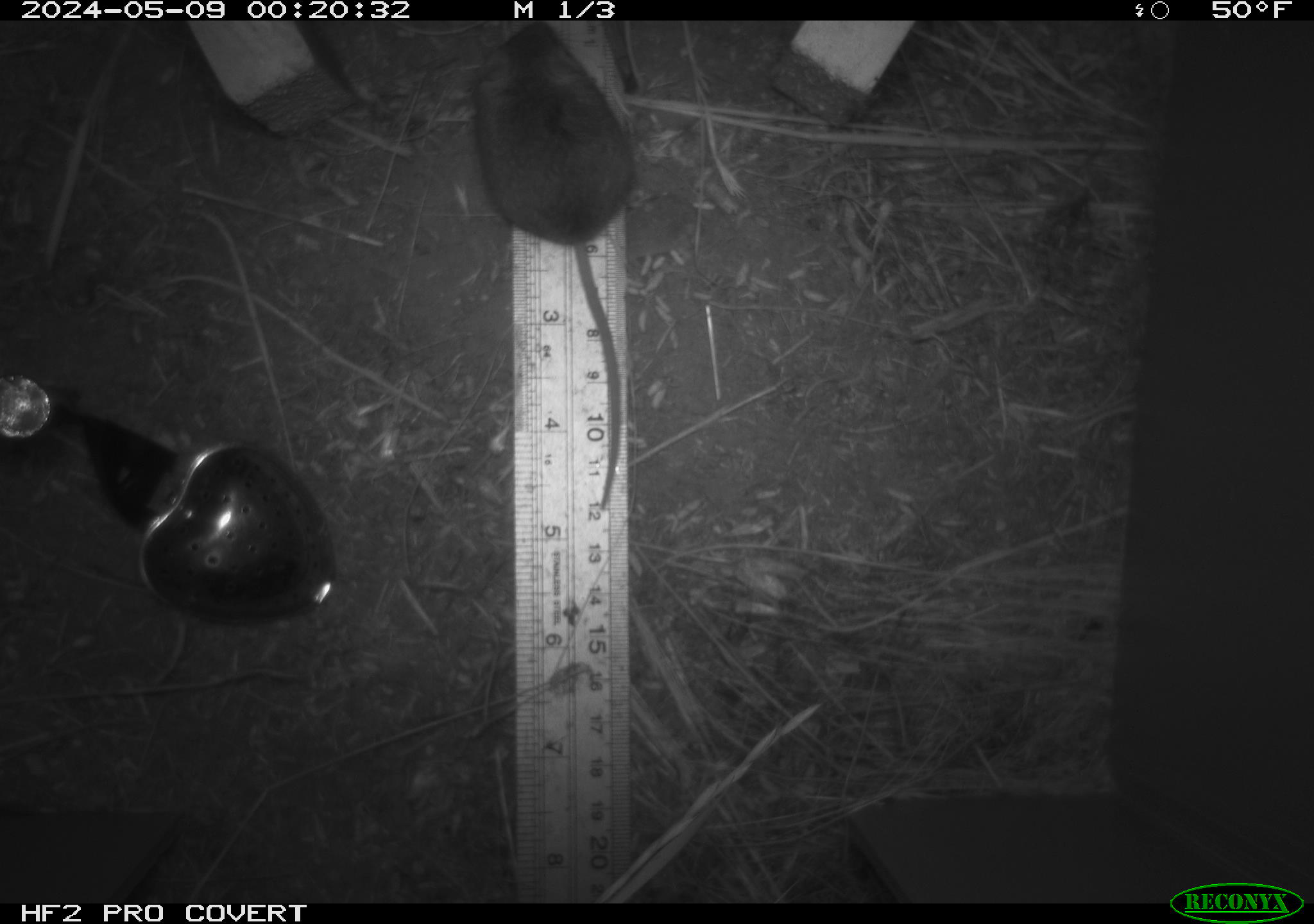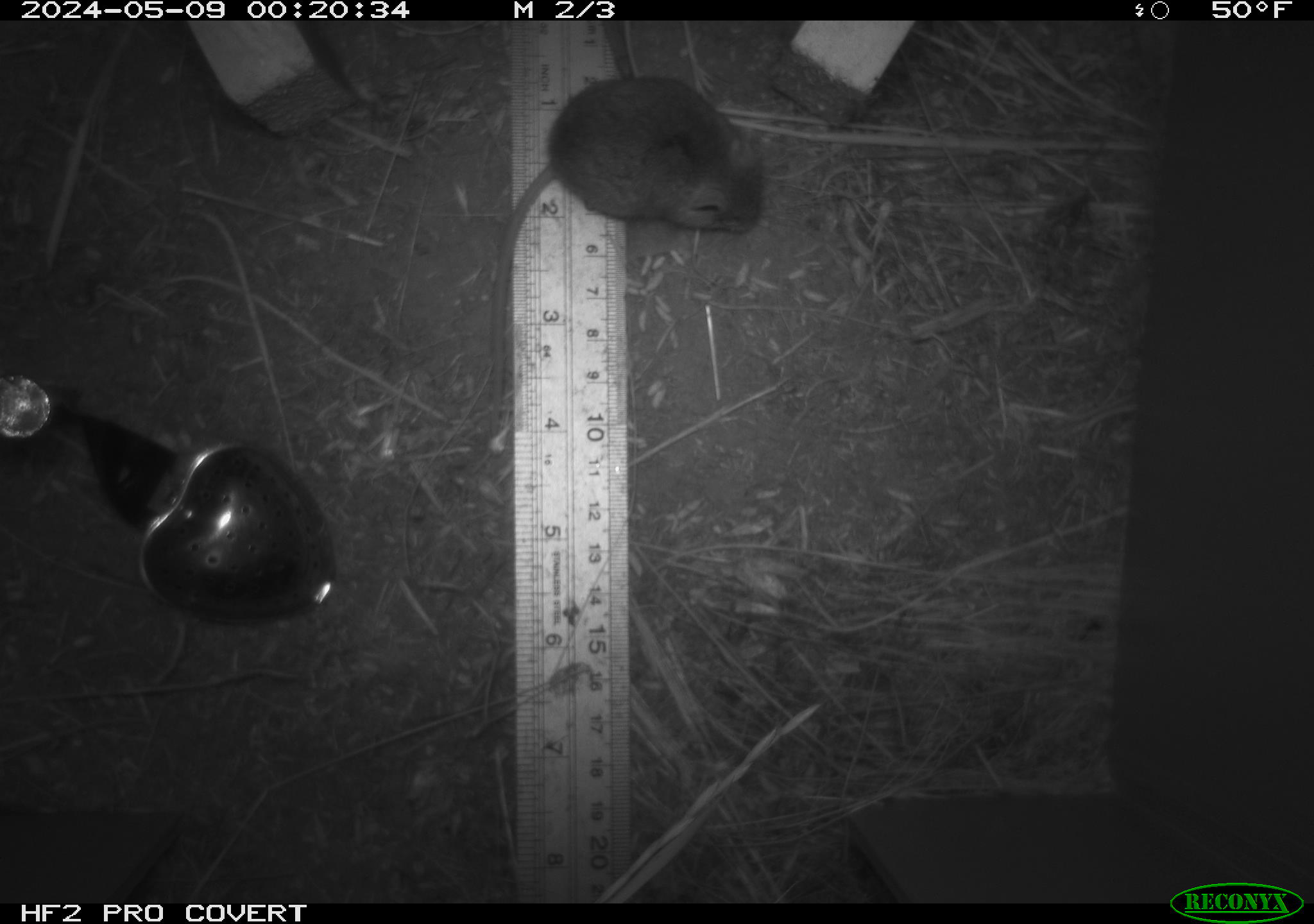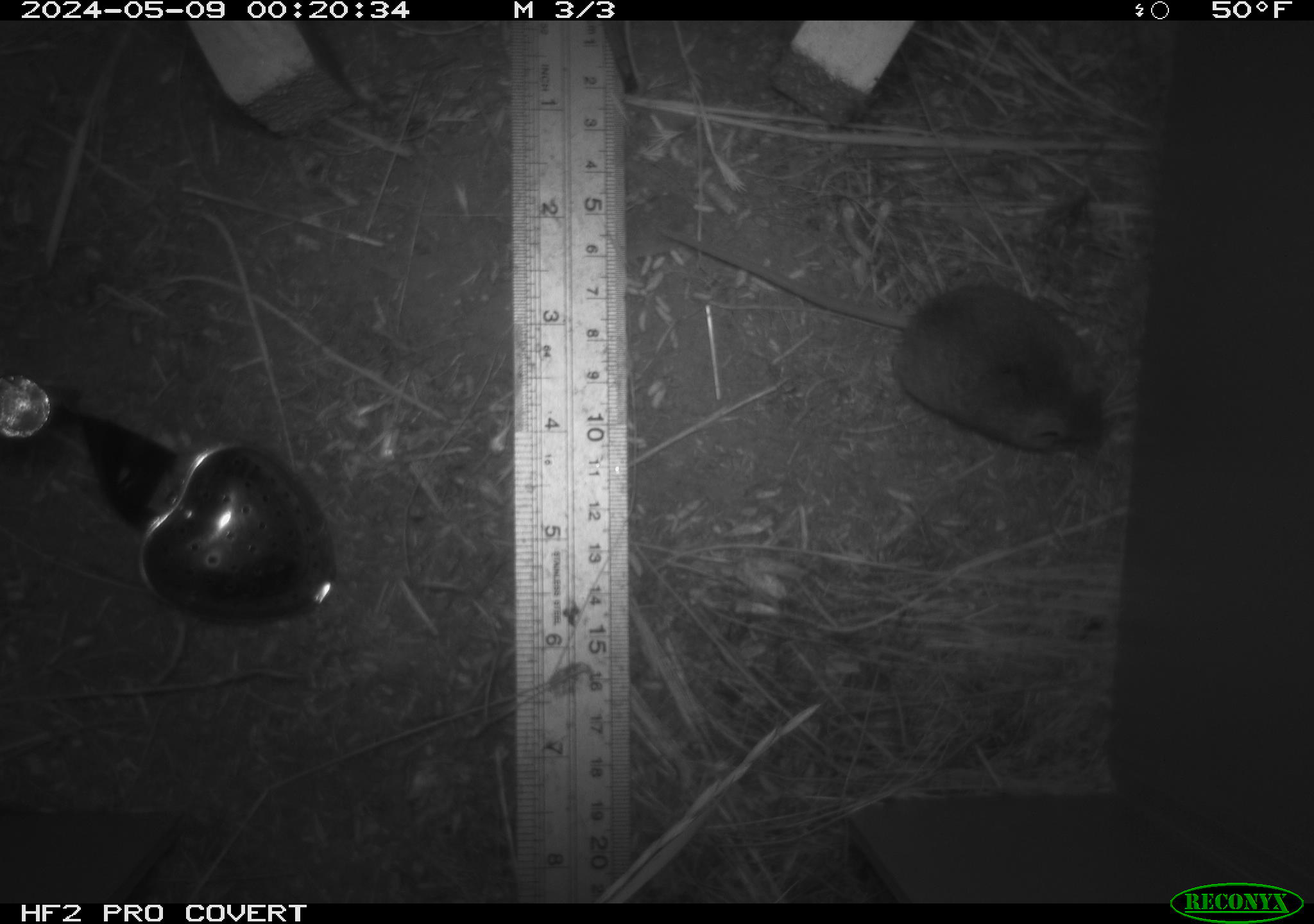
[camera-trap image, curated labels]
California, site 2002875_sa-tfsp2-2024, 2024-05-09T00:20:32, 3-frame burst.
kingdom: Animalia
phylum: Chordata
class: Mammalia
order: Rodentia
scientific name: Rodentia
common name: mouse species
Mouse species (Rodentia).